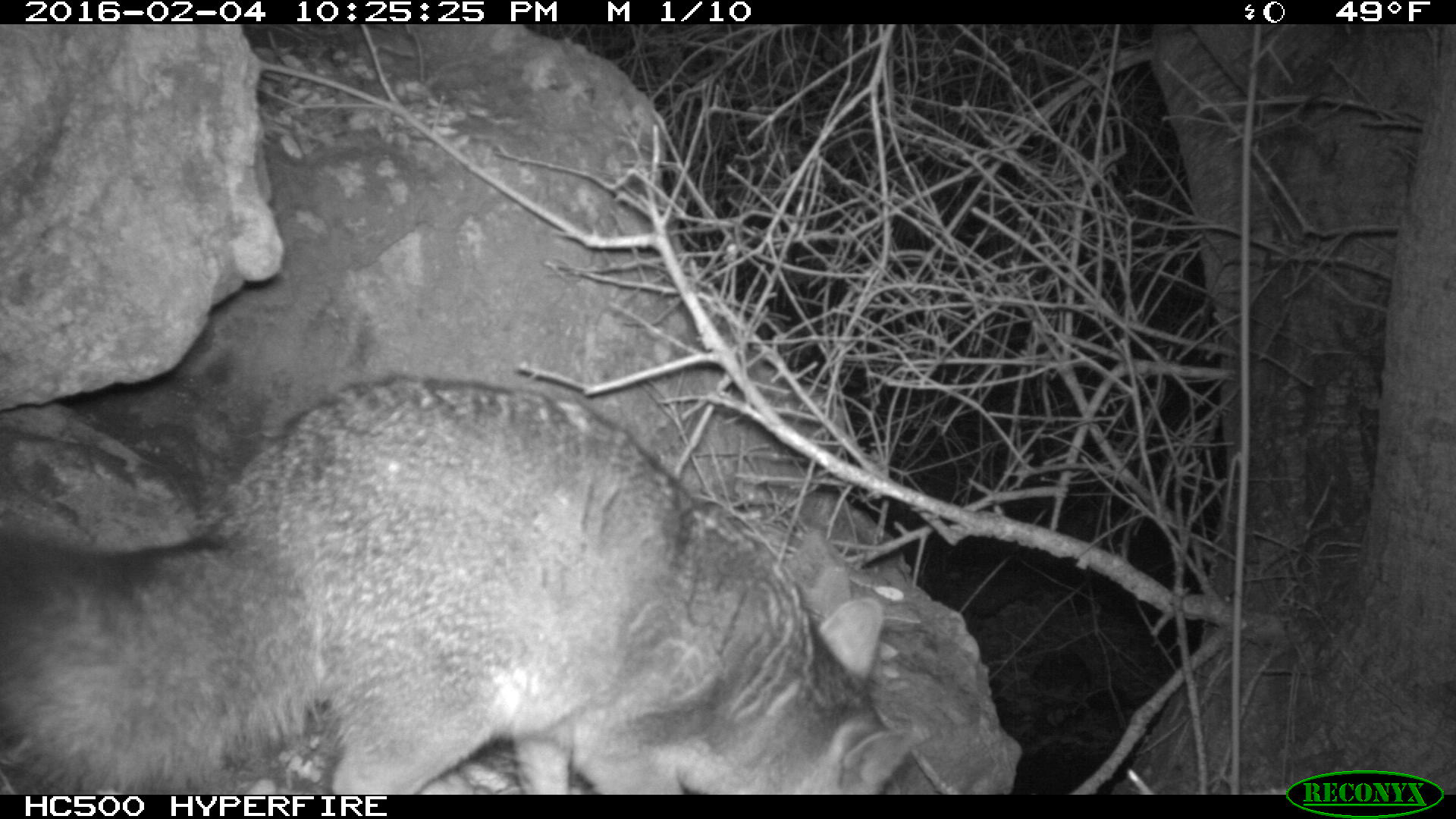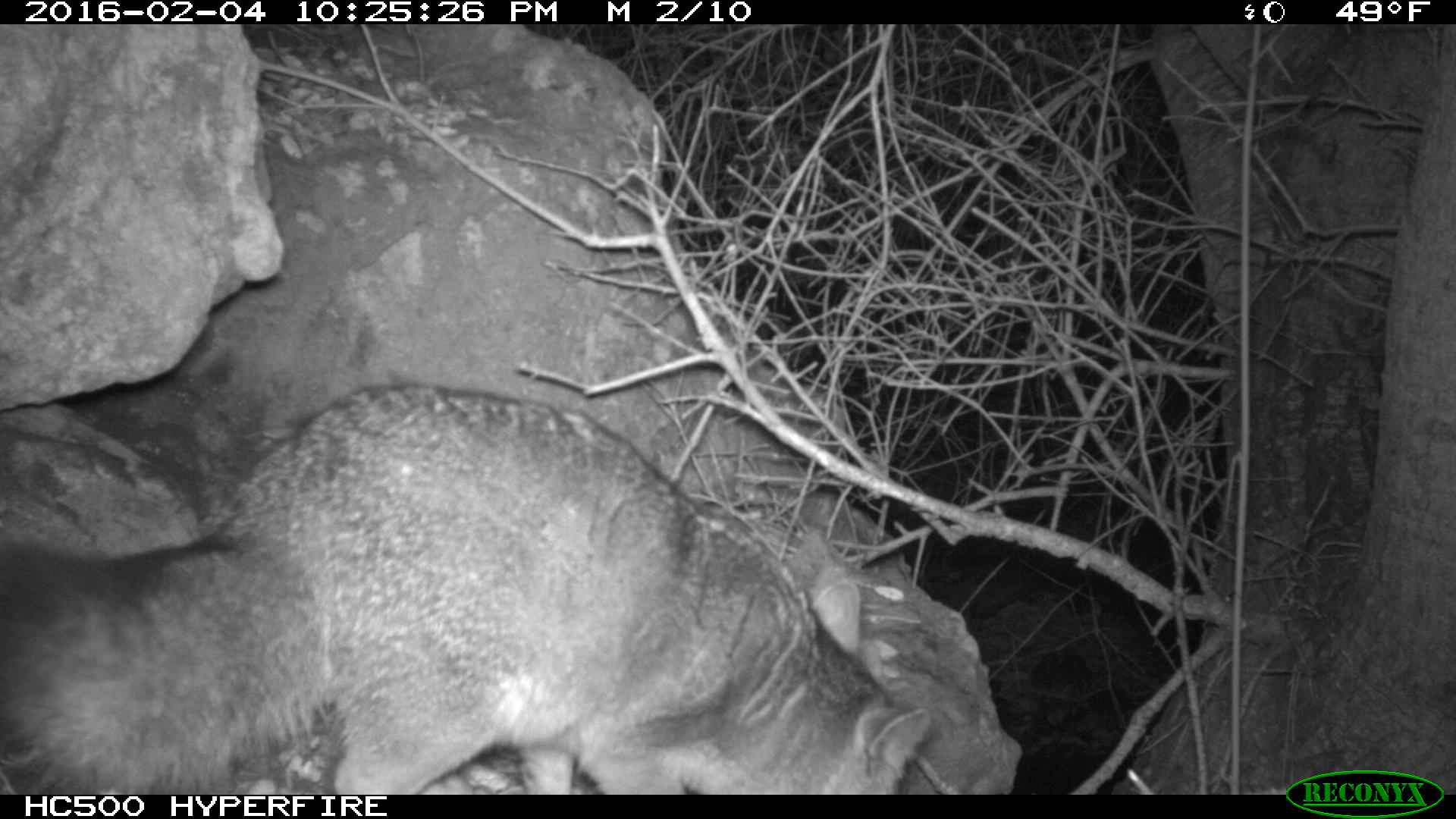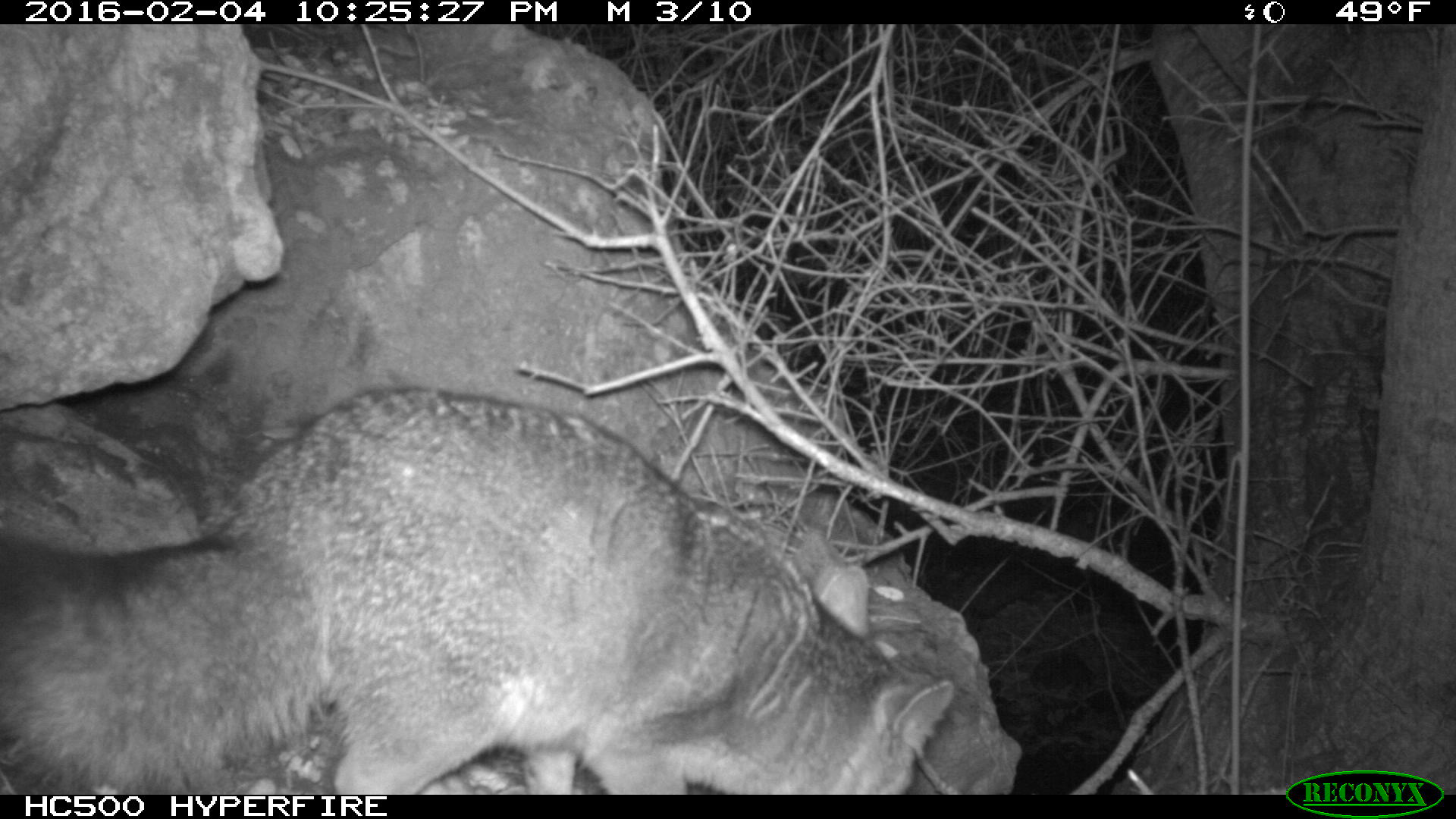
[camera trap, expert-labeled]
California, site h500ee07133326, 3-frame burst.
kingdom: Animalia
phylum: Chordata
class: Mammalia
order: Carnivora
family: Canidae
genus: Urocyon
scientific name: Urocyon littoralis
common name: island fox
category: fox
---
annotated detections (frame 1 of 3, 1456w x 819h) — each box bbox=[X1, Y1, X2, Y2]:
fox: bbox=[0, 373, 915, 793]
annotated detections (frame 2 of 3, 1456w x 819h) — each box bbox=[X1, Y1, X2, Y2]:
fox: bbox=[0, 382, 927, 794]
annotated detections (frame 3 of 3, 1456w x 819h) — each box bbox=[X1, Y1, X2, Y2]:
fox: bbox=[0, 389, 958, 792]